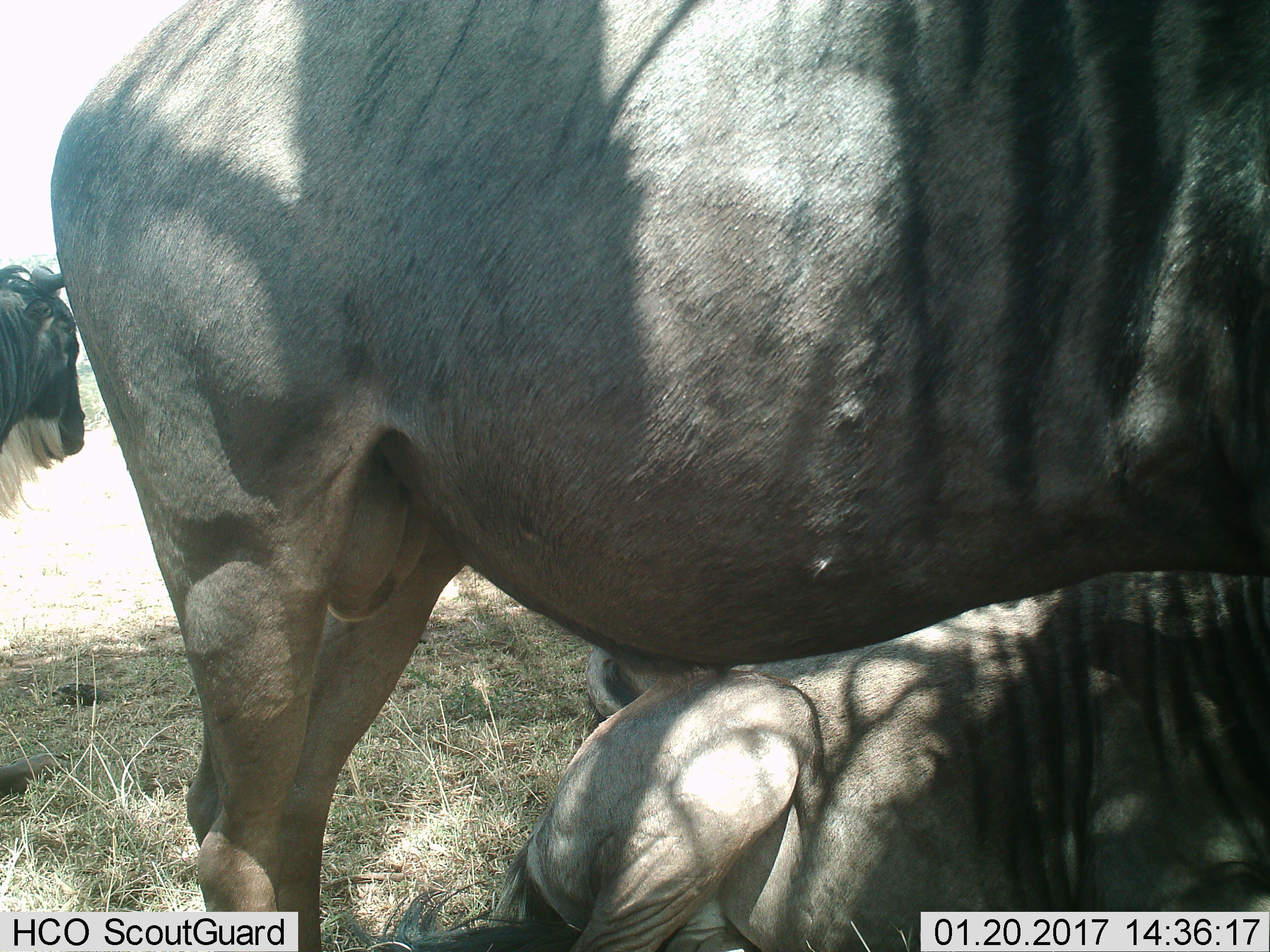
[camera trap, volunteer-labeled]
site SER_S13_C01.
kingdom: Animalia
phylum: Chordata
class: Mammalia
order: Artiodactyla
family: Bovidae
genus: Connochaetes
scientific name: Connochaetes taurinus taurinus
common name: blue wildebeest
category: wildebeestblue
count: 3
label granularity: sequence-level